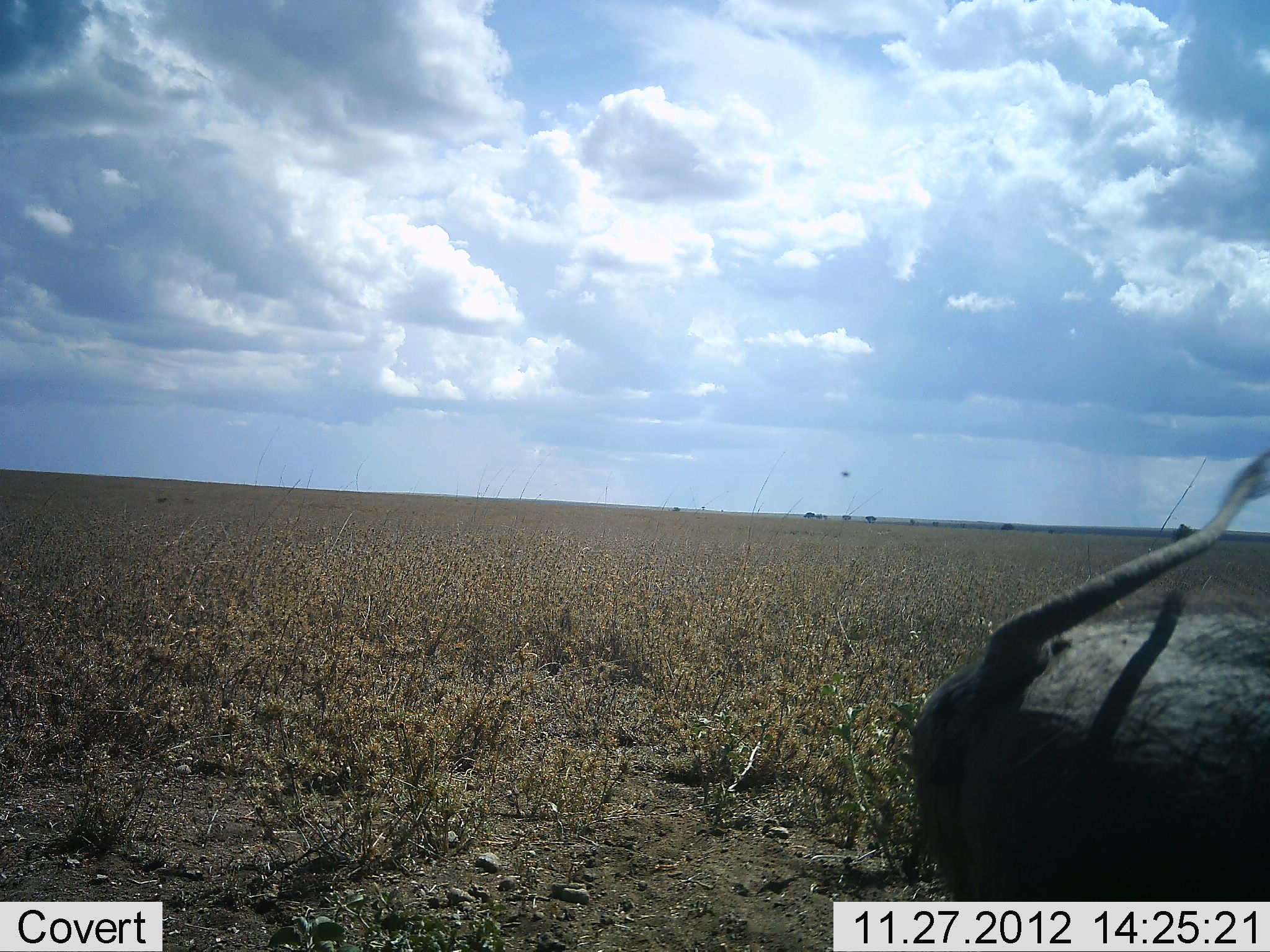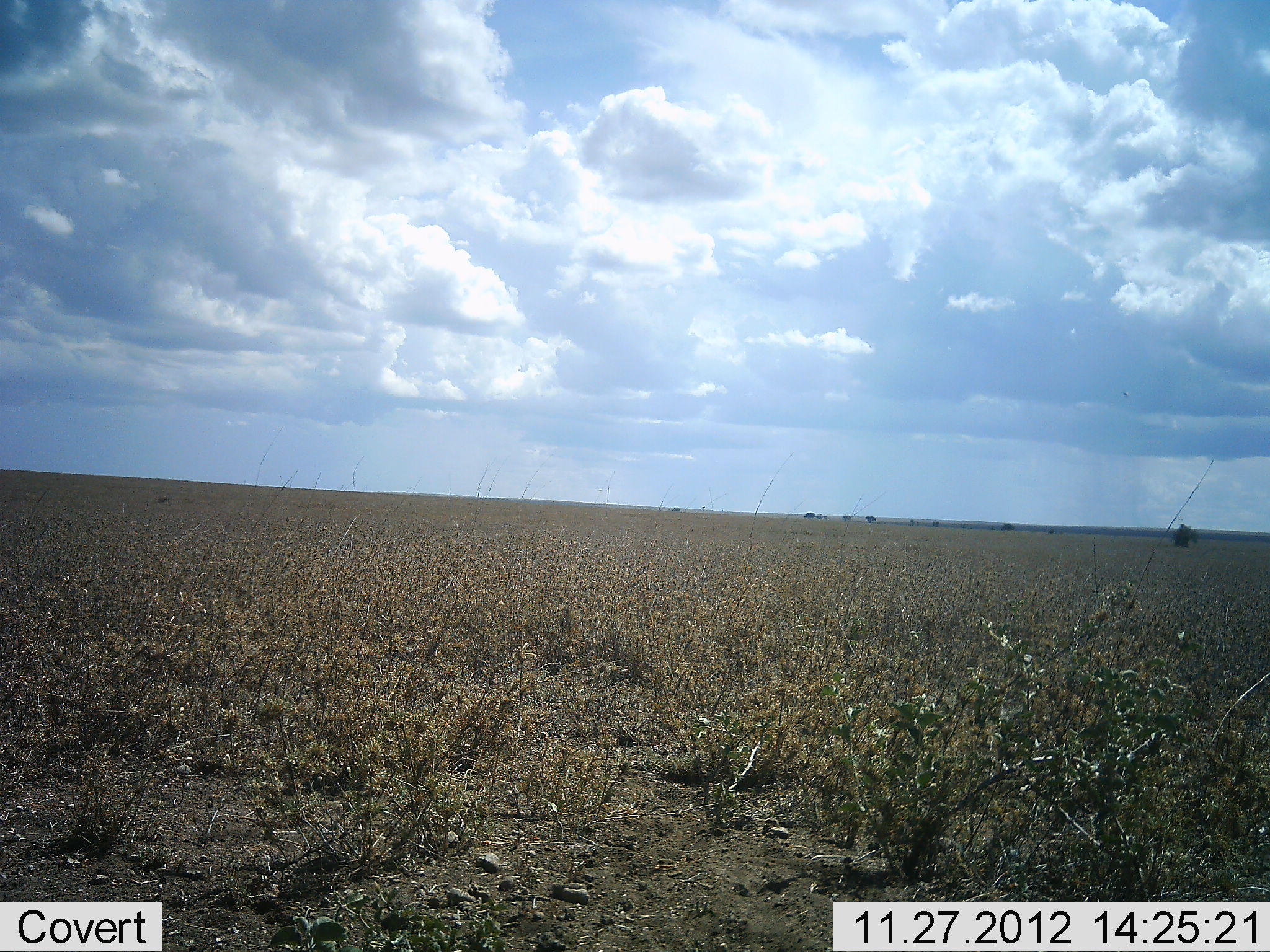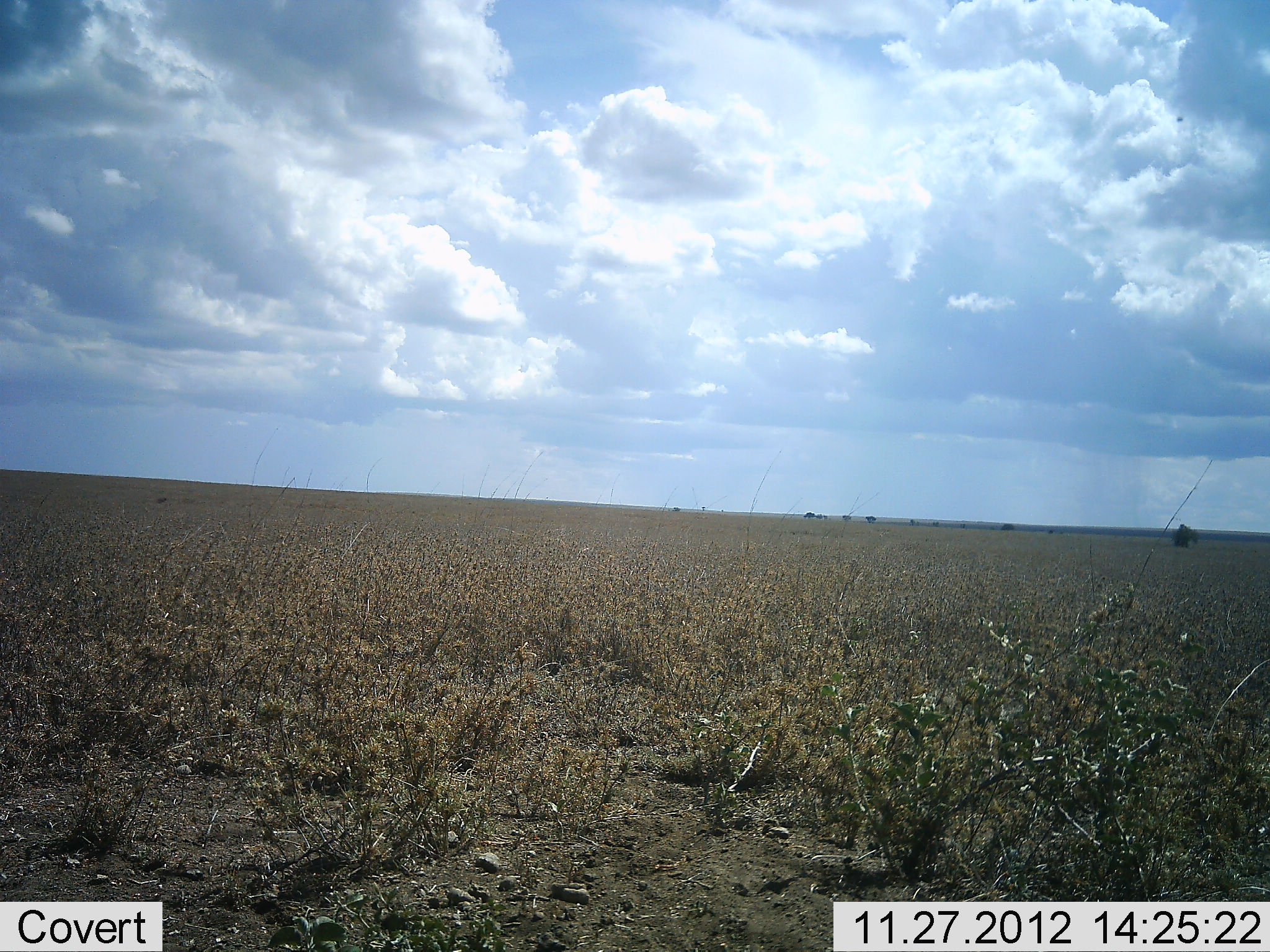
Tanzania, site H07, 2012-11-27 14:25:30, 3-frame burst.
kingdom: Animalia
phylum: Chordata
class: Mammalia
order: Artiodactyla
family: Suidae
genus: Phacochoerus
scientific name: Phacochoerus africanus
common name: warthog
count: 1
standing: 0%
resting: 0%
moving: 90%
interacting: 0%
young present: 0%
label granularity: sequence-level